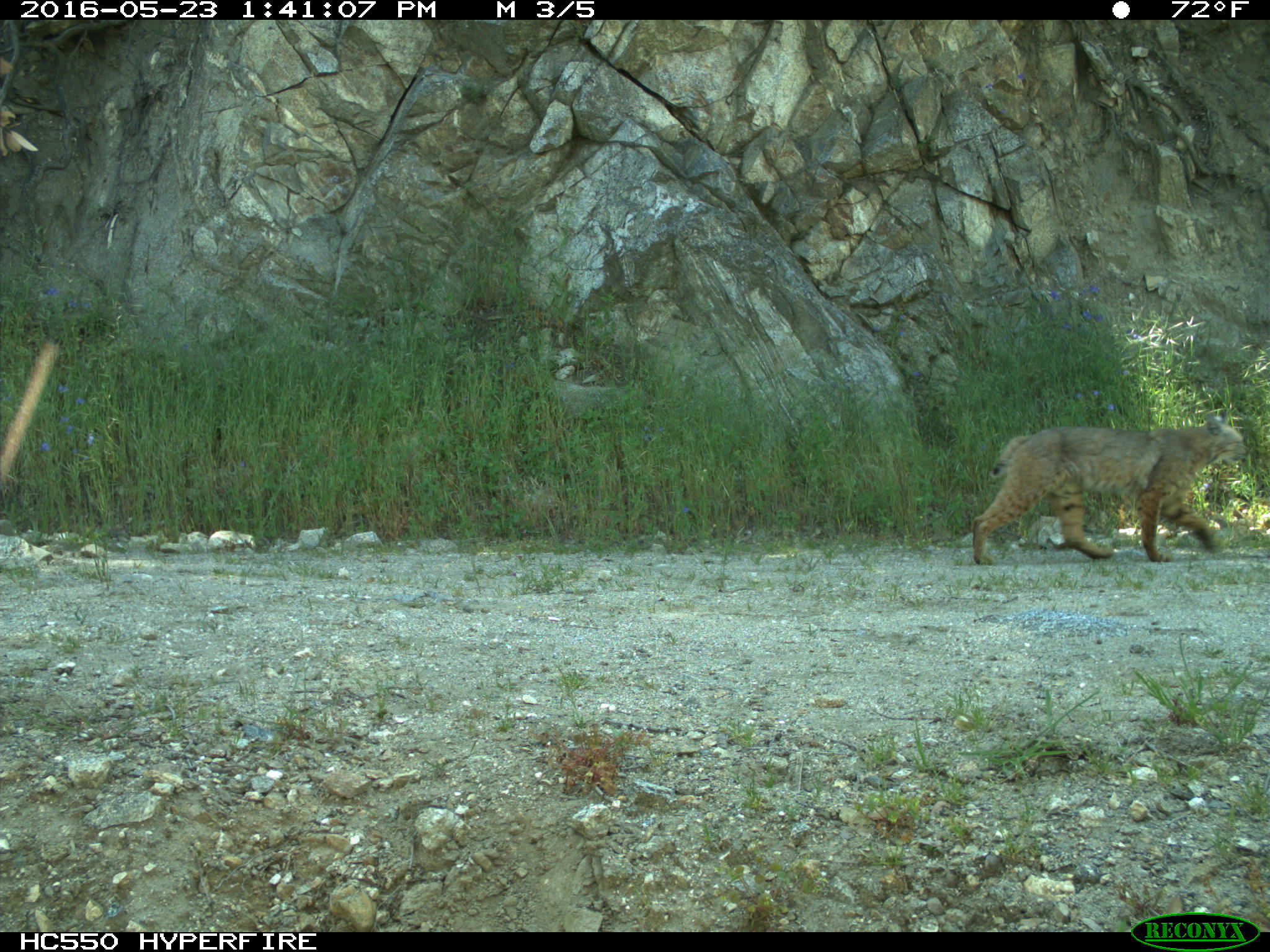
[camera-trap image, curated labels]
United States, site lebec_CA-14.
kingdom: Animalia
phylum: Chordata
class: Mammalia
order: Carnivora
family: Felidae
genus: Lynx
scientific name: Lynx rufus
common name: bobcat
Lynx rufus (bobcat).